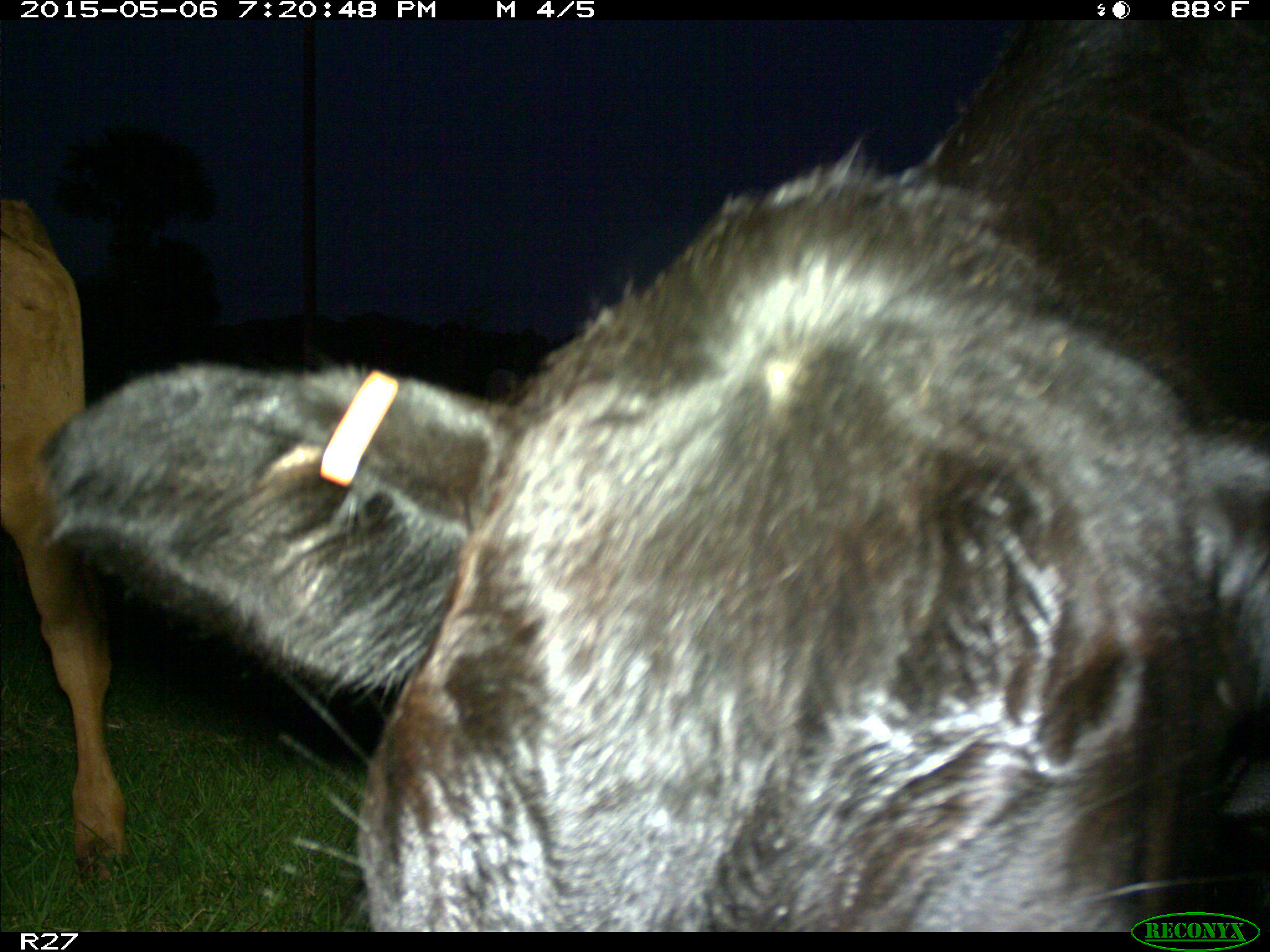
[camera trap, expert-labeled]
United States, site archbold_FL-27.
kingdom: Animalia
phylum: Chordata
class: Mammalia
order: Artiodactyla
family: Bovidae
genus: Bos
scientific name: Bos taurus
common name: domestic cow